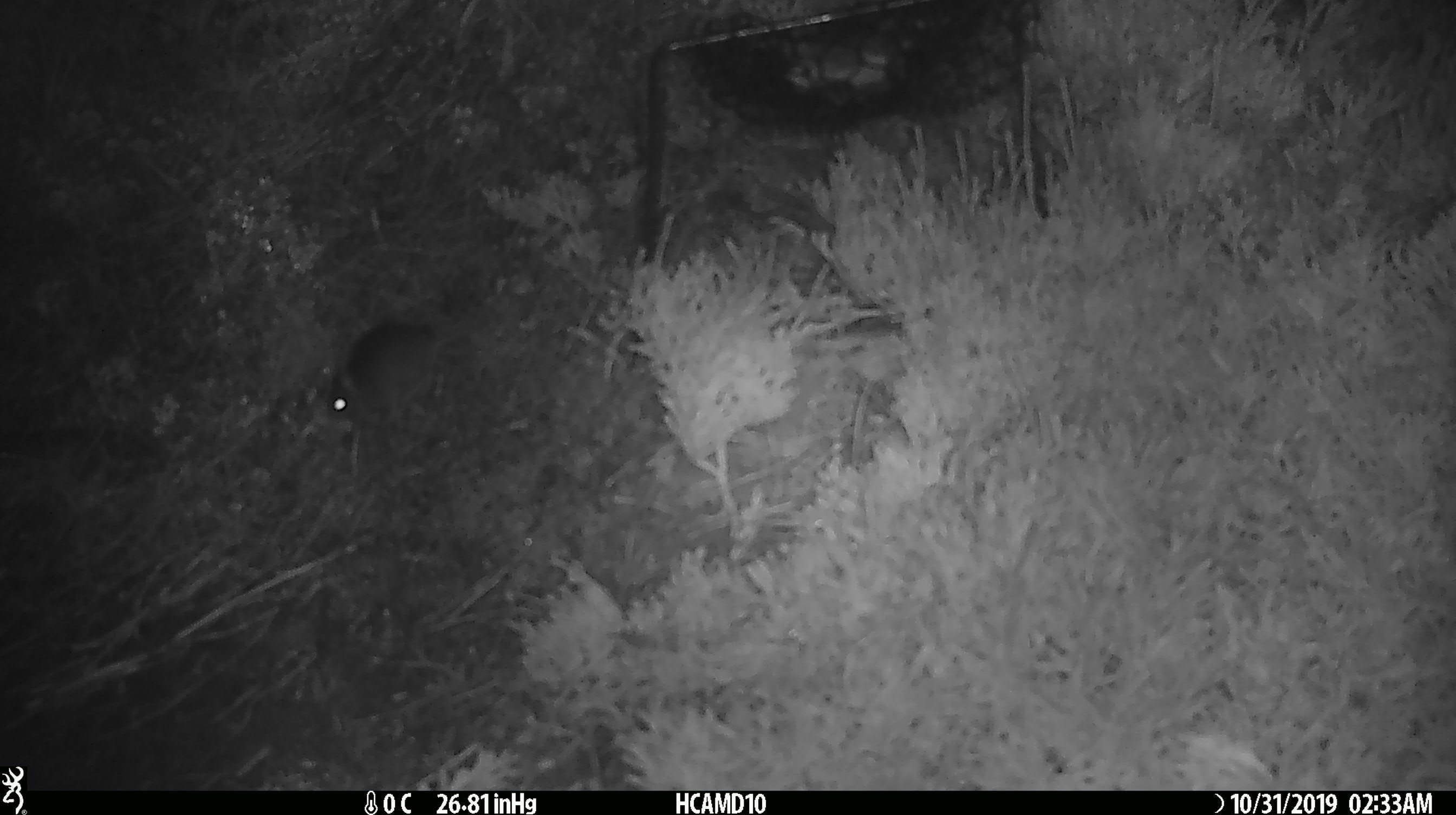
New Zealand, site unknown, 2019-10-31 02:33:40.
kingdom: Animalia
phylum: Chordata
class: Mammalia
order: Rodentia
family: Muridae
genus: Mus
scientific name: Mus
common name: mouse